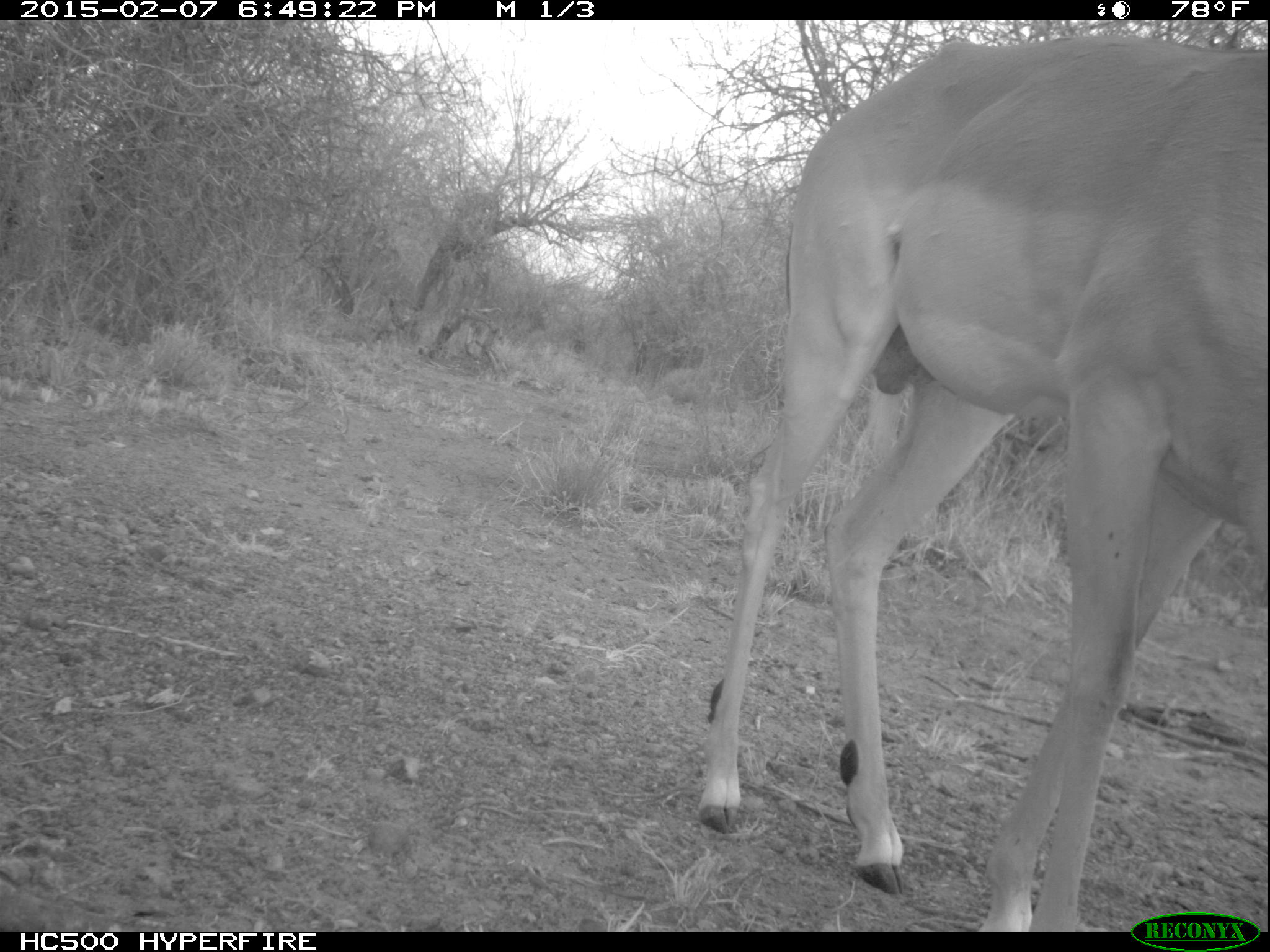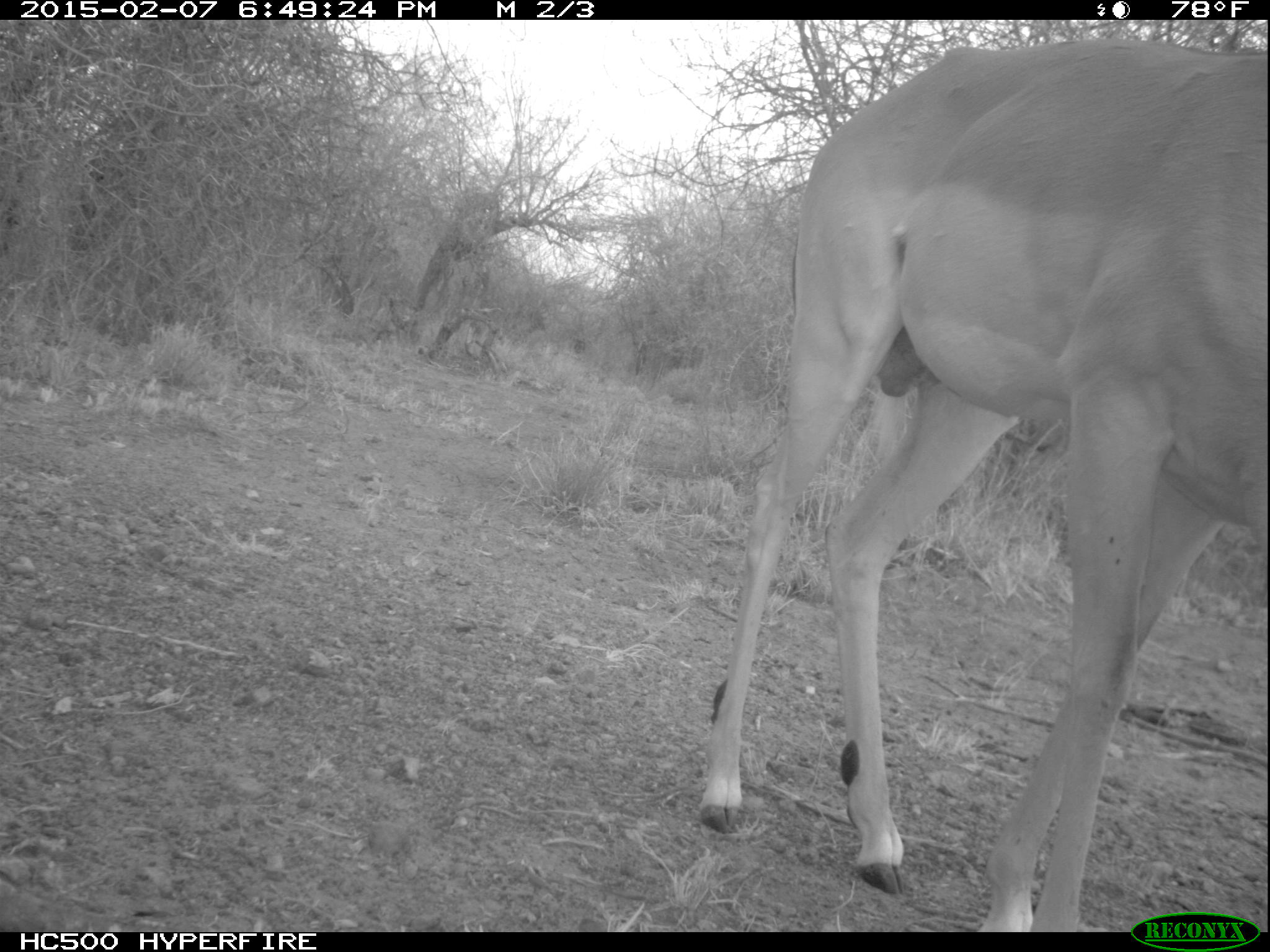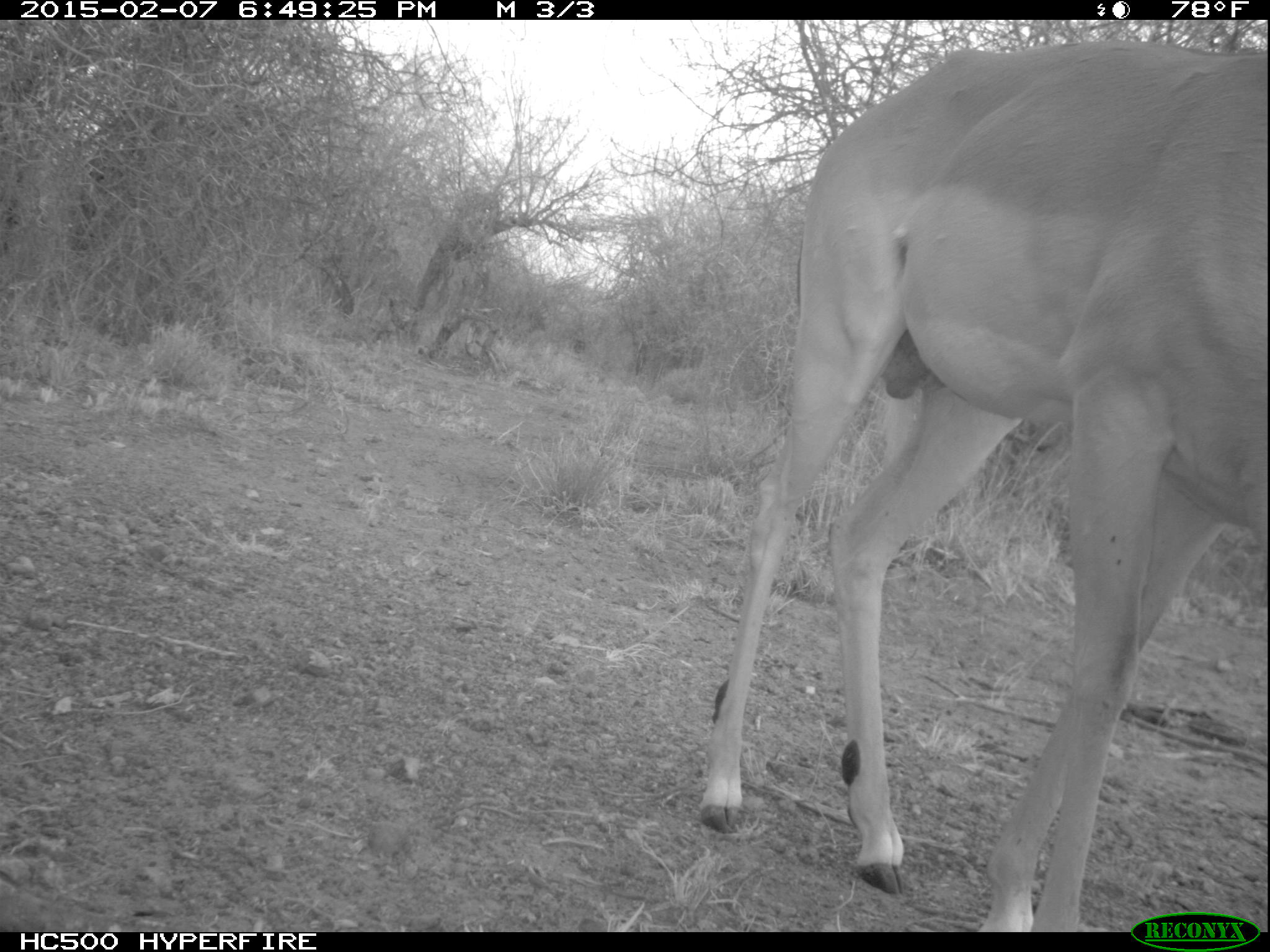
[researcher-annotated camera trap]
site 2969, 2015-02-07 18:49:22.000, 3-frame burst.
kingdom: Animalia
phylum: Chordata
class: Mammalia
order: Artiodactyla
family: Bovidae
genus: Aepyceros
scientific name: Aepyceros melampus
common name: impala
Aepyceros melampus (impala), count 9.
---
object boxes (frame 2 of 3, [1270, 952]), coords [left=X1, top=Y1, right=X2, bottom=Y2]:
aepyceros melampus: [left=698, top=39, right=1268, bottom=932]